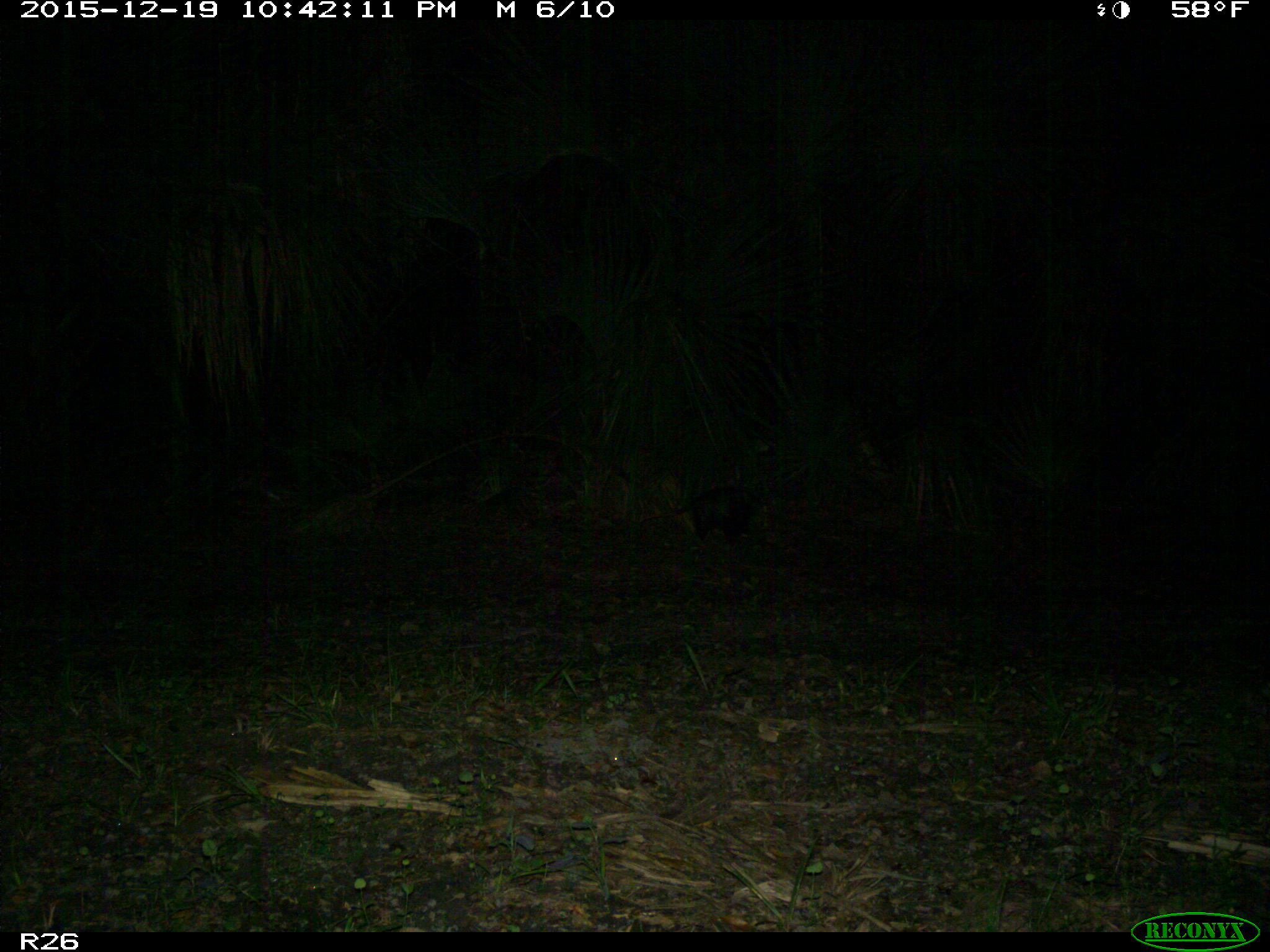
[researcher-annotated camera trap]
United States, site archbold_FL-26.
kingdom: Animalia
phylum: Chordata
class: Mammalia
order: Didelphimorphia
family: Didelphidae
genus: Didelphis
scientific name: Didelphis virginiana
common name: virginia opossum